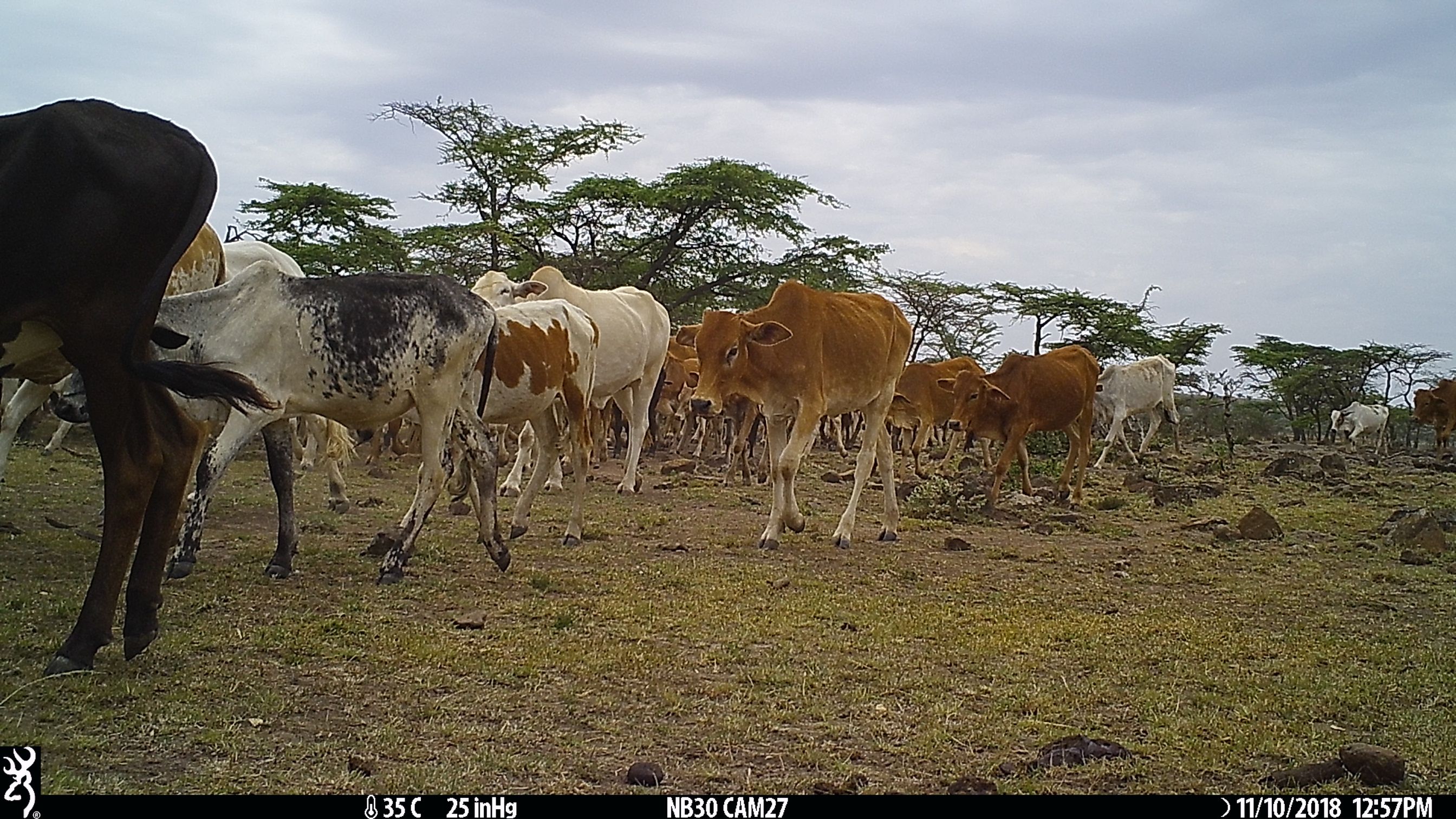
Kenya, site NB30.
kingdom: Animalia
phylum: Chordata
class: Mammalia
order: Artiodactyla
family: Bovidae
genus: Bos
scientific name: Bos taurus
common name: cattle